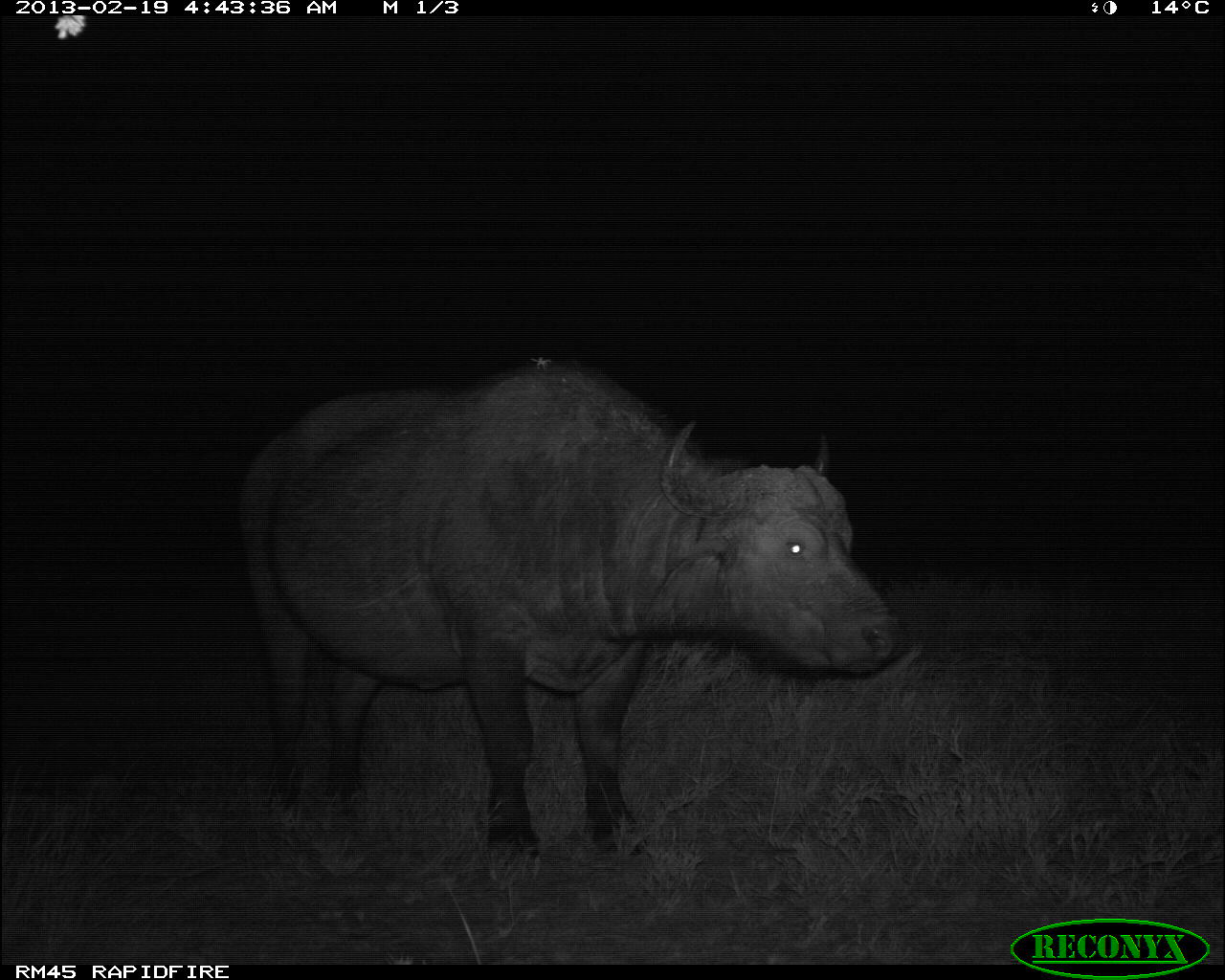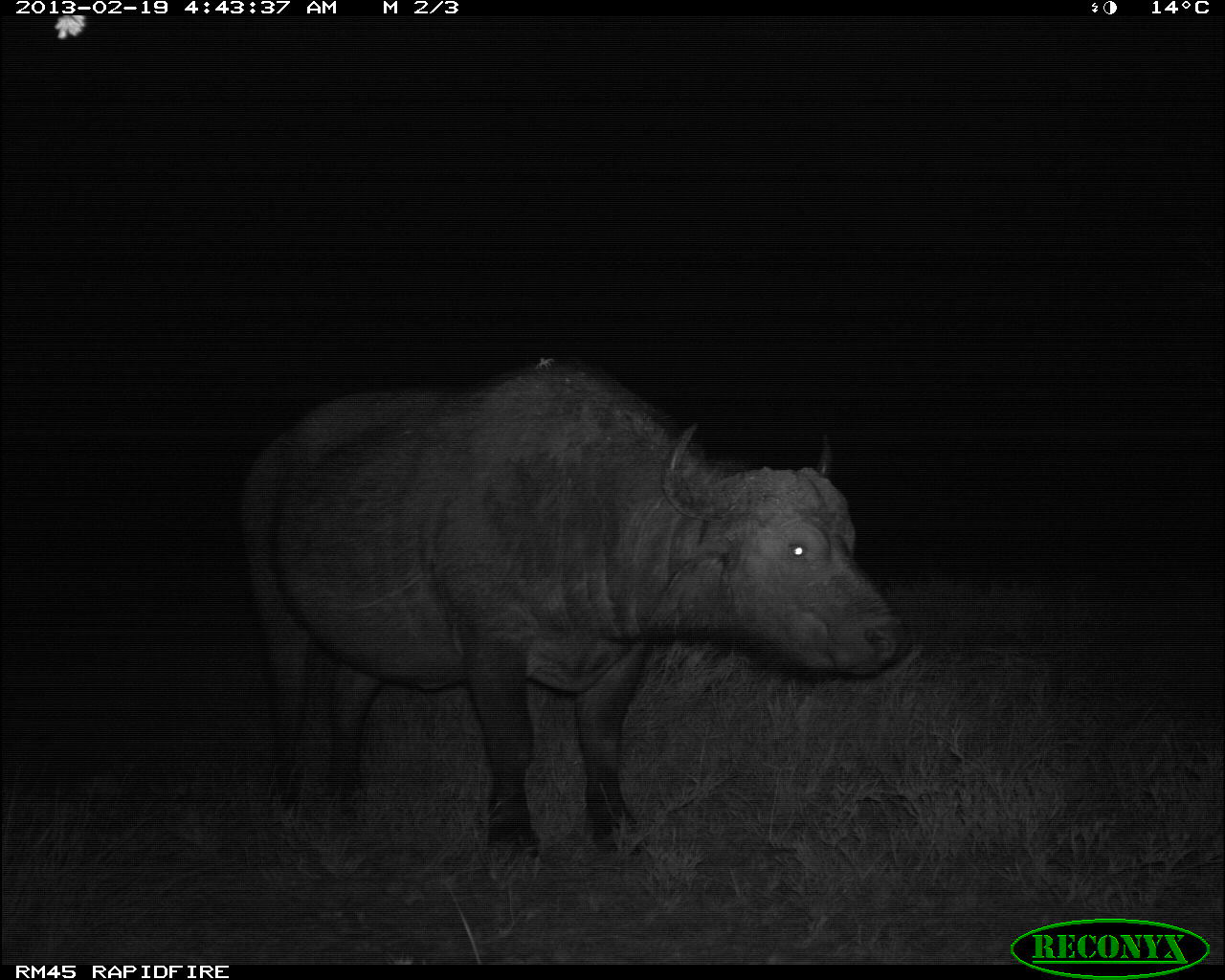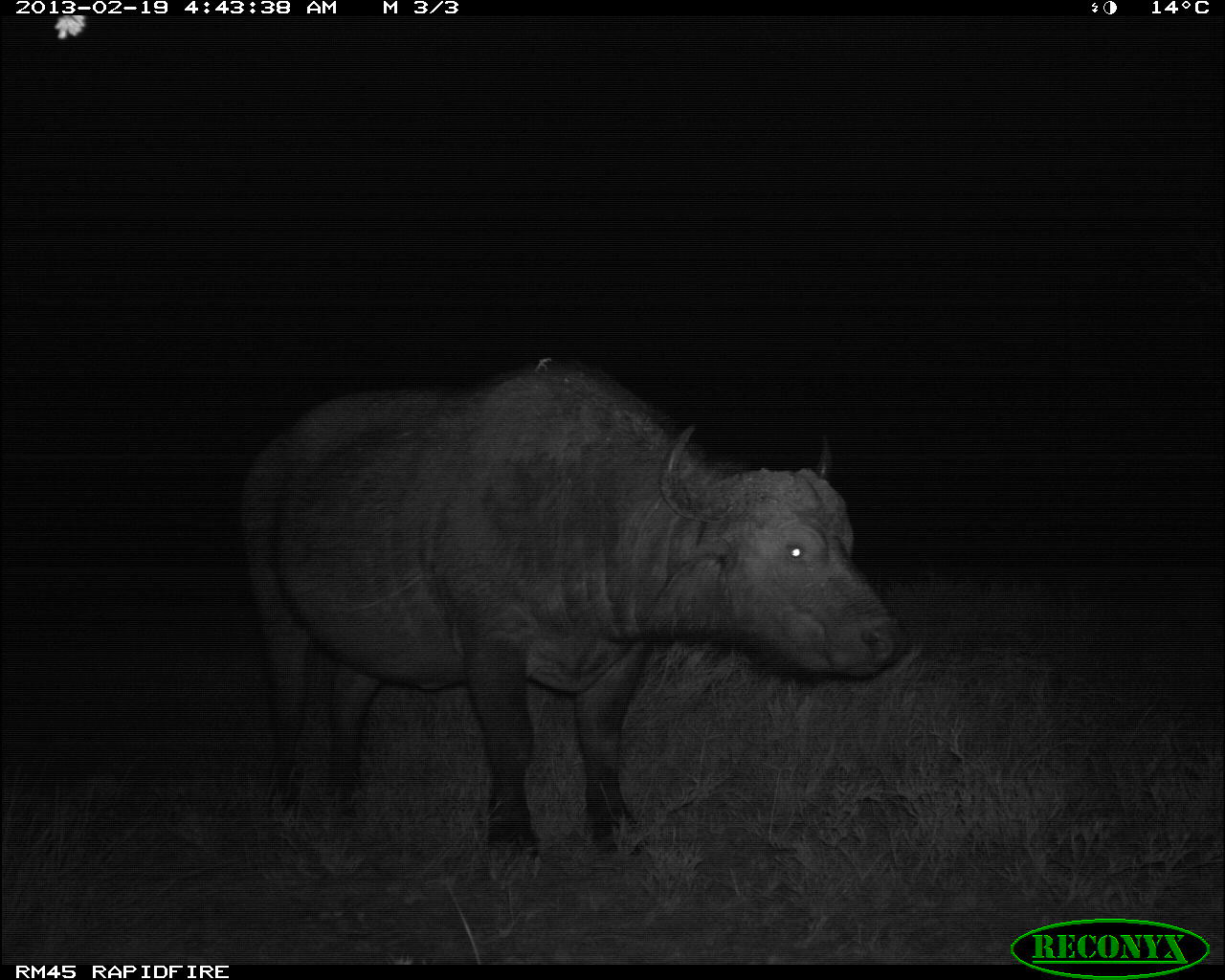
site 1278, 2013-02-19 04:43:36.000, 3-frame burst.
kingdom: Animalia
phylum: Chordata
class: Mammalia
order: Artiodactyla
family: Bovidae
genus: Syncerus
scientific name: Syncerus caffer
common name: african buffalo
Syncerus caffer (african buffalo), count 1.